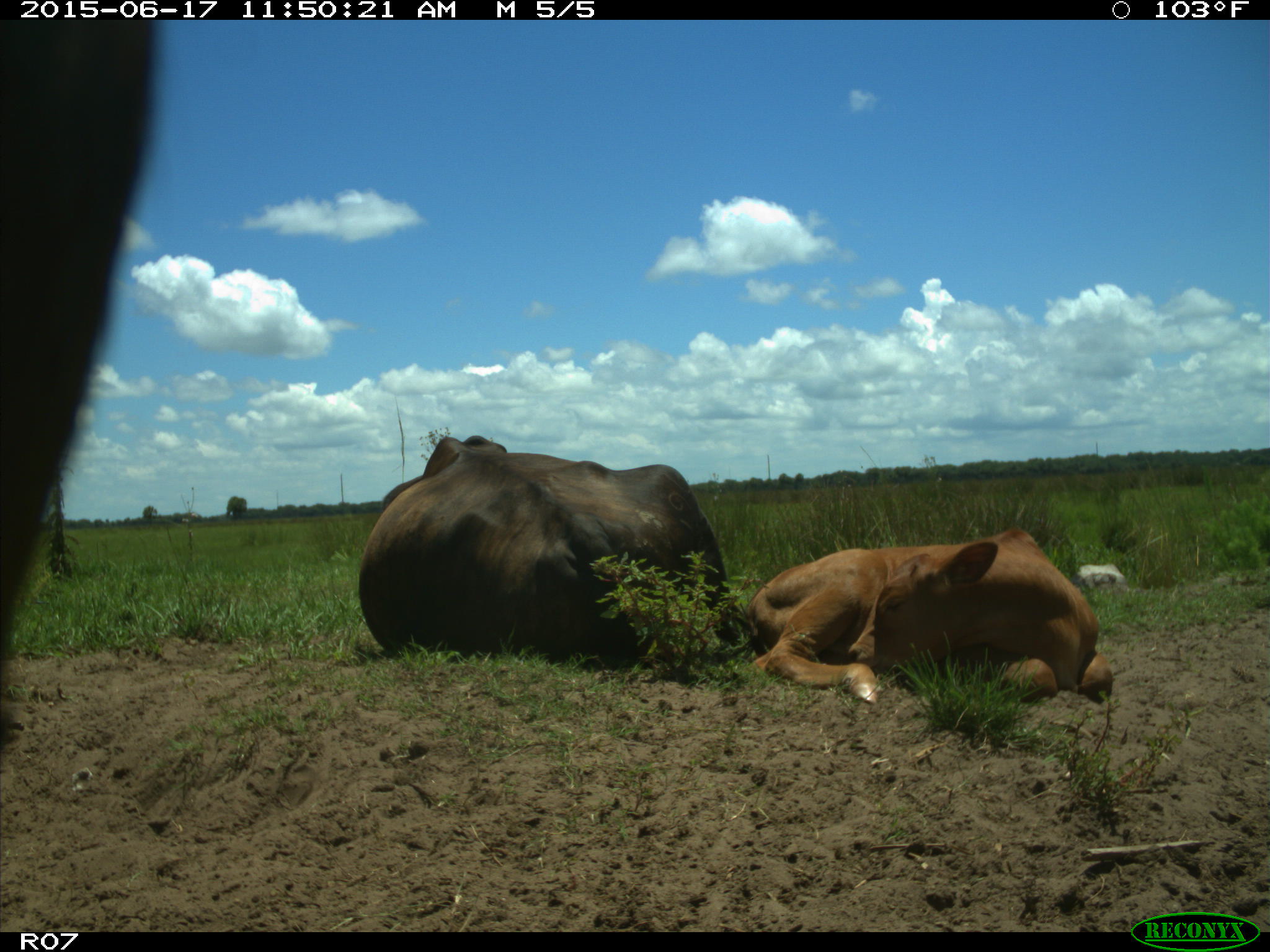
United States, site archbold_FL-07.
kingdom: Animalia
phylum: Chordata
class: Mammalia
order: Artiodactyla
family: Bovidae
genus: Bos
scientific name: Bos taurus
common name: domestic cow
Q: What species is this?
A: Bos taurus (domestic cow).